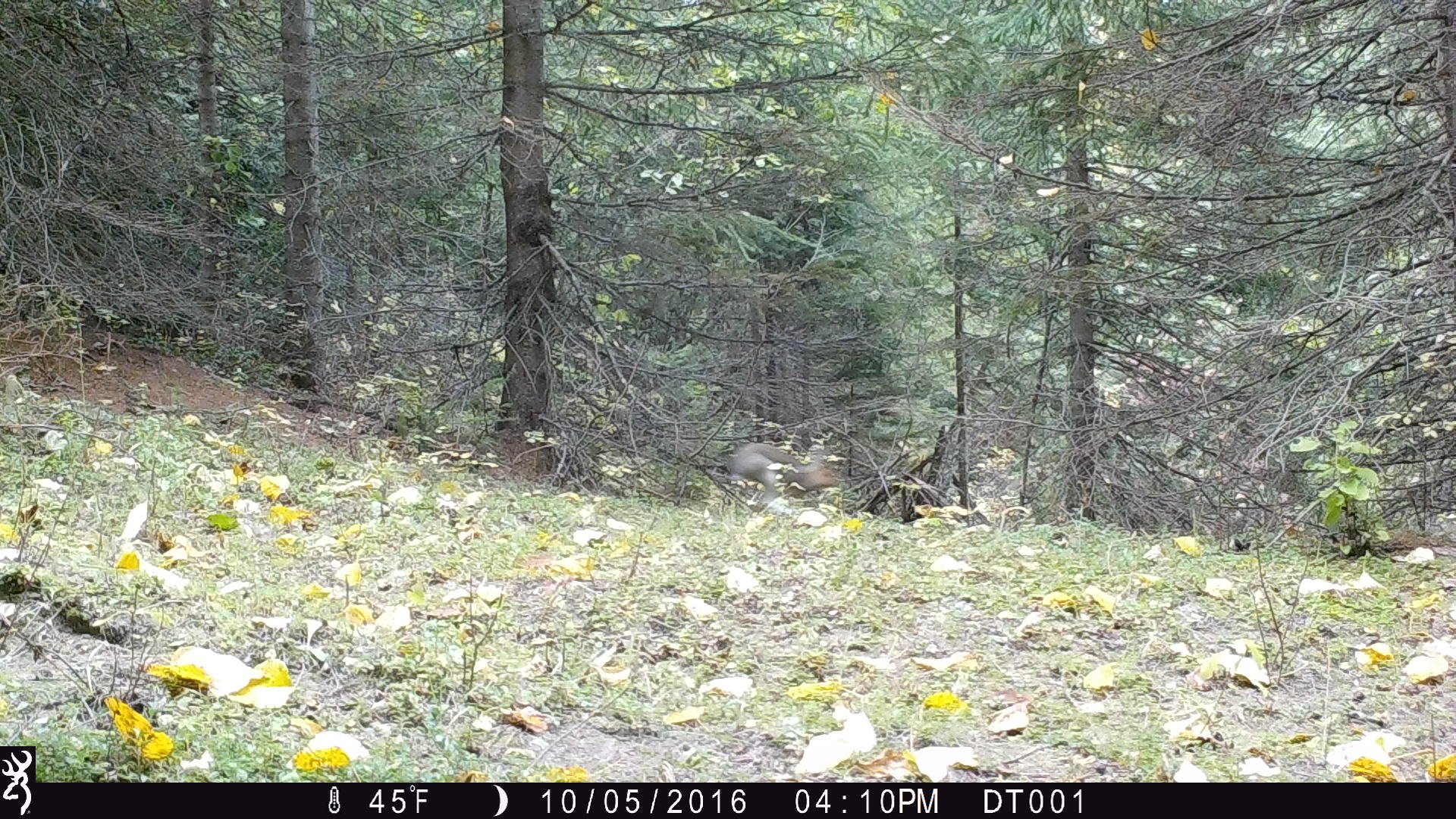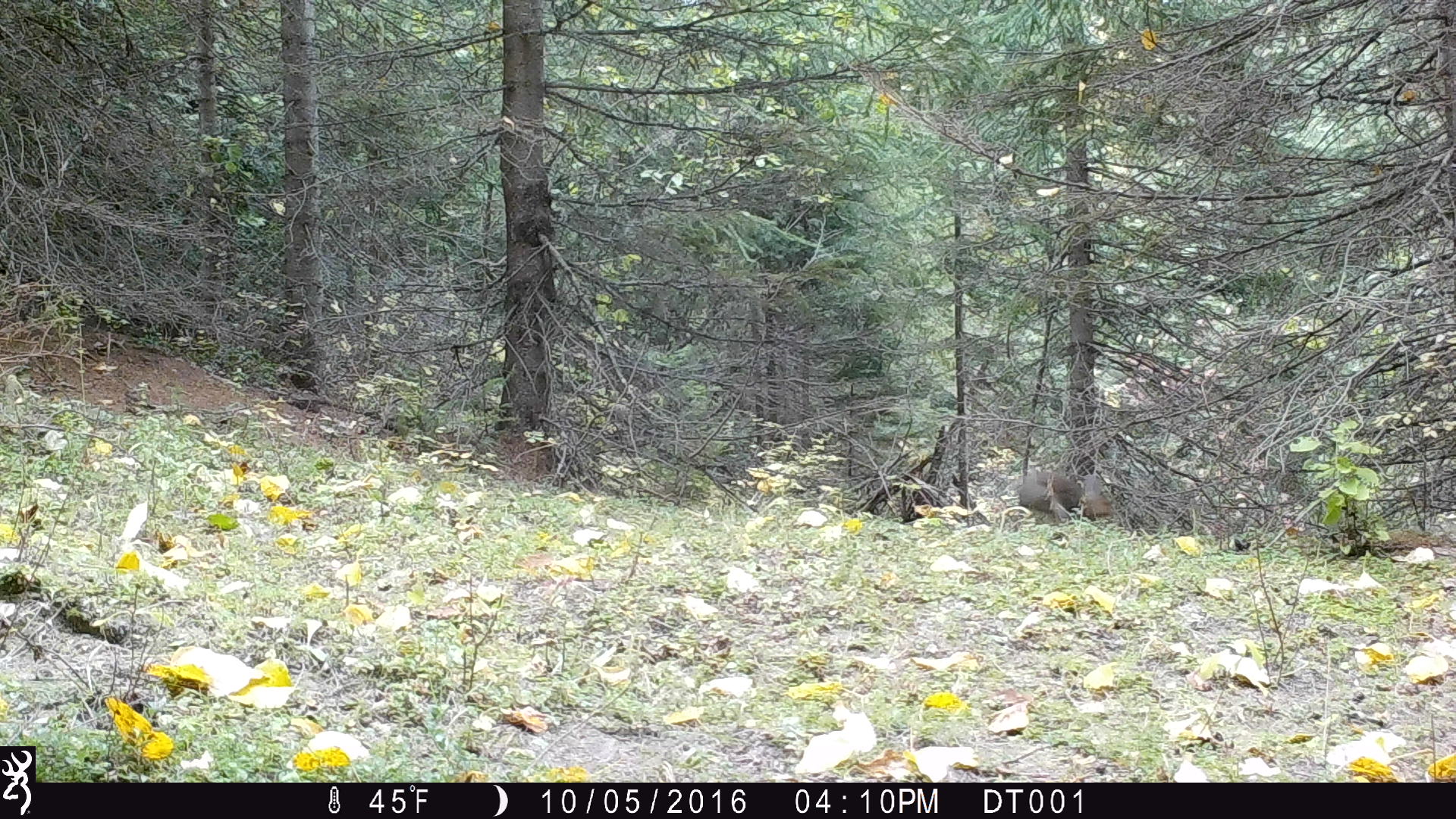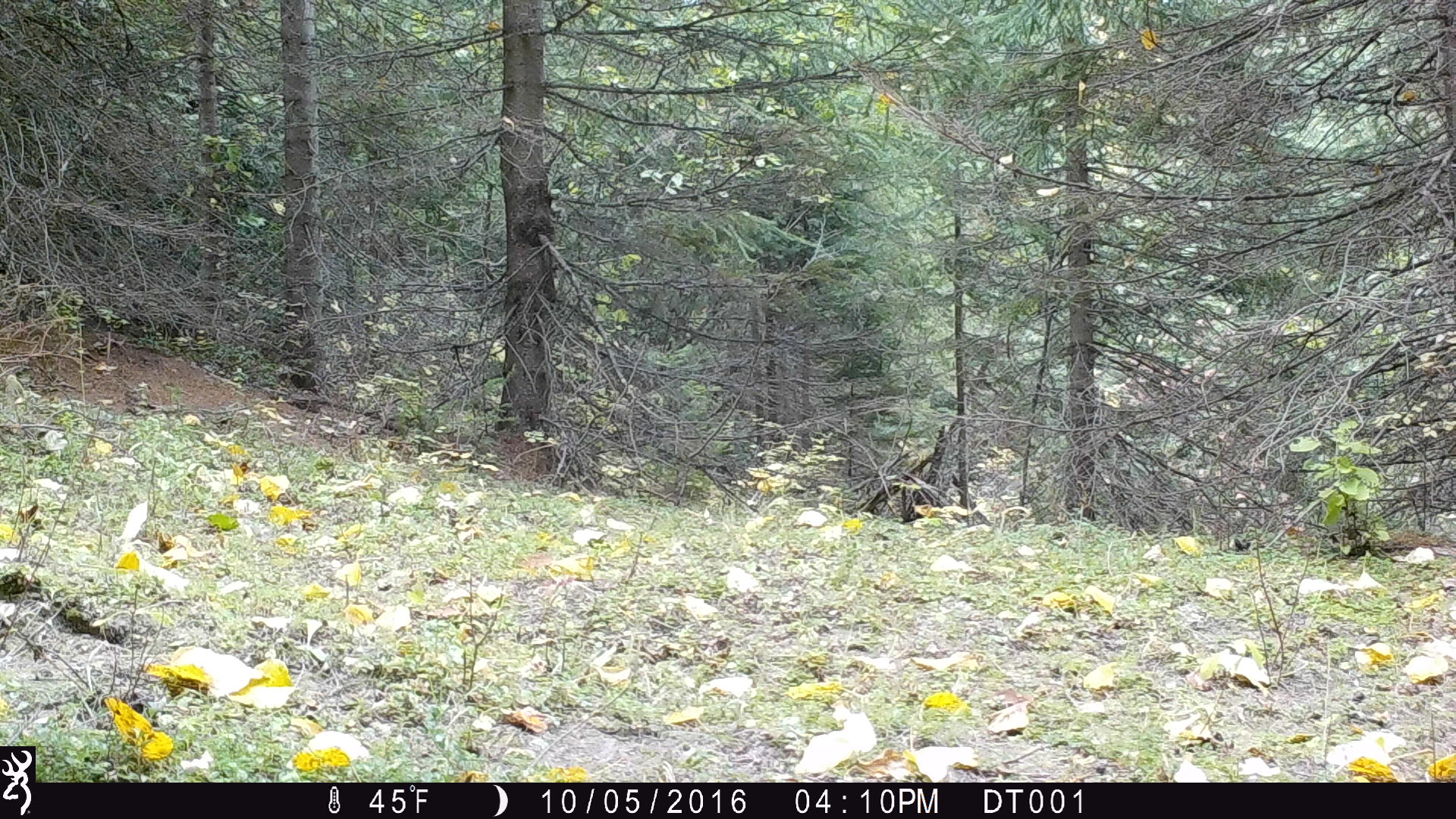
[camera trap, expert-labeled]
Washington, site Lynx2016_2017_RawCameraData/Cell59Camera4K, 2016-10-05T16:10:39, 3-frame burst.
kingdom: Animalia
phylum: Chordata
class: Mammalia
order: Lagomorpha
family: Leporidae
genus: Lepus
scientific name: Lepus americanus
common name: snowshoe hare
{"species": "Lepus americanus (snowshoe hare)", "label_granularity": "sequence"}